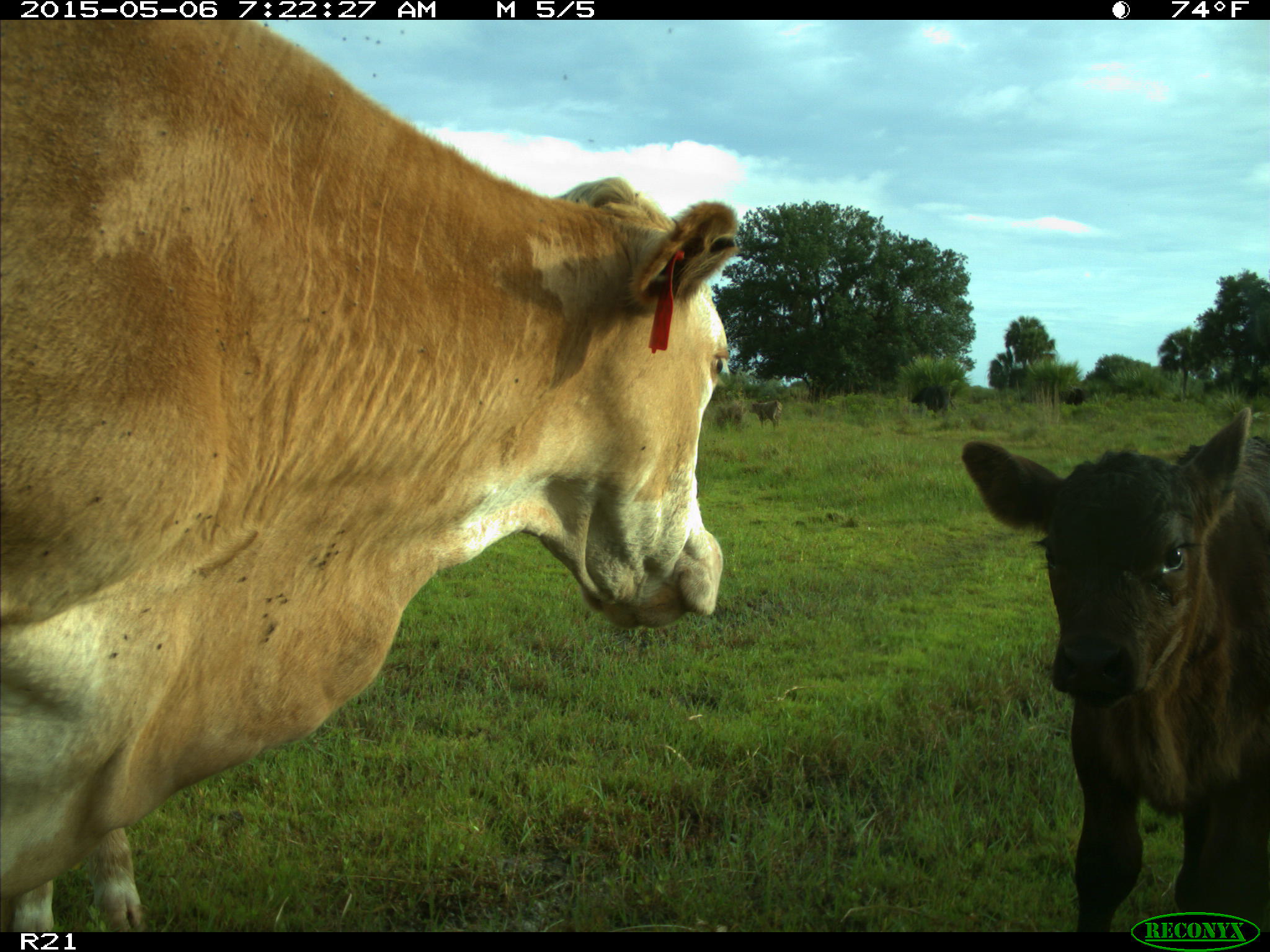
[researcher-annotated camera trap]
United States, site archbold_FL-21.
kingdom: Animalia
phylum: Chordata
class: Mammalia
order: Artiodactyla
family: Bovidae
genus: Bos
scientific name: Bos taurus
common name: domestic cow